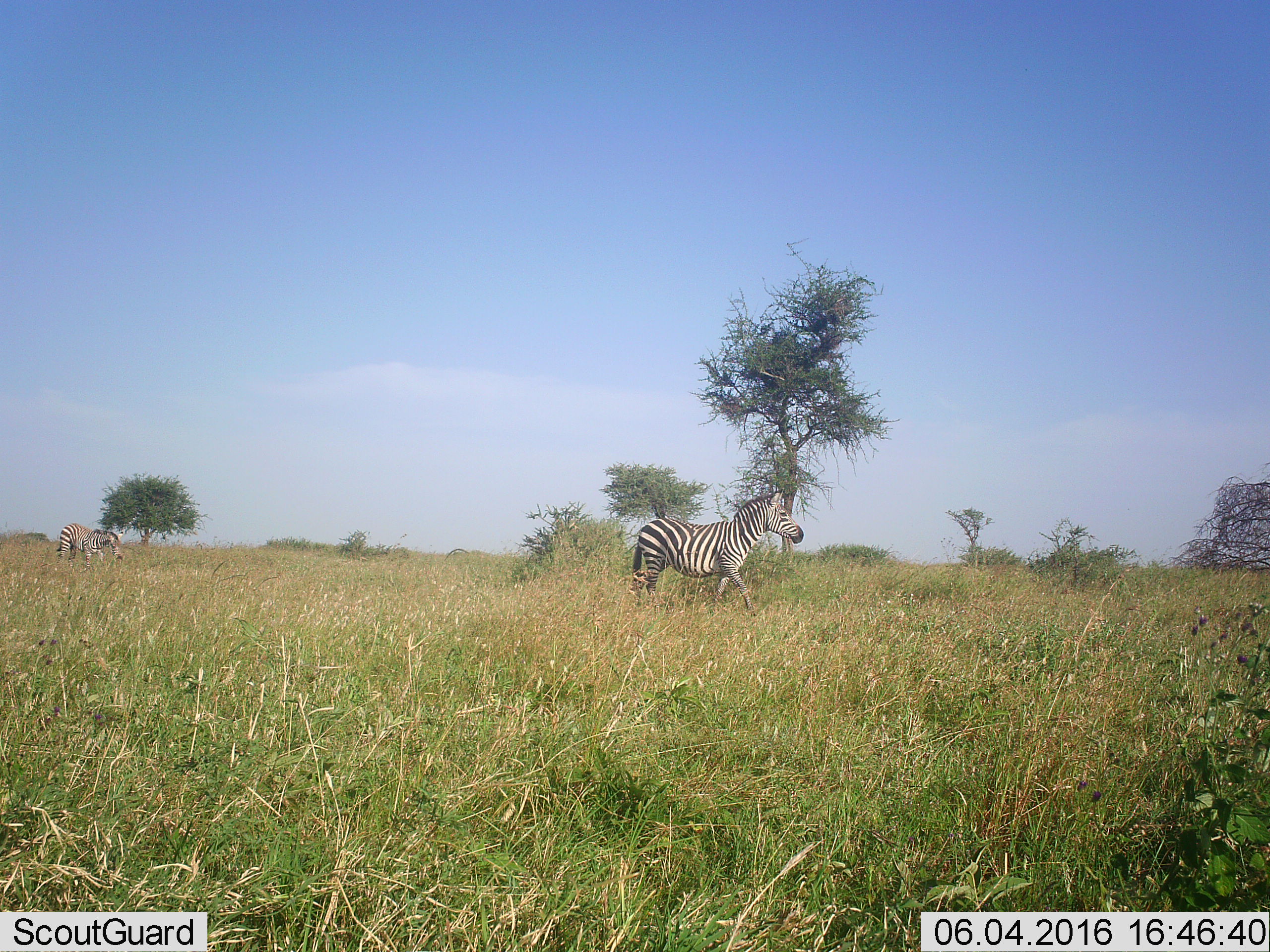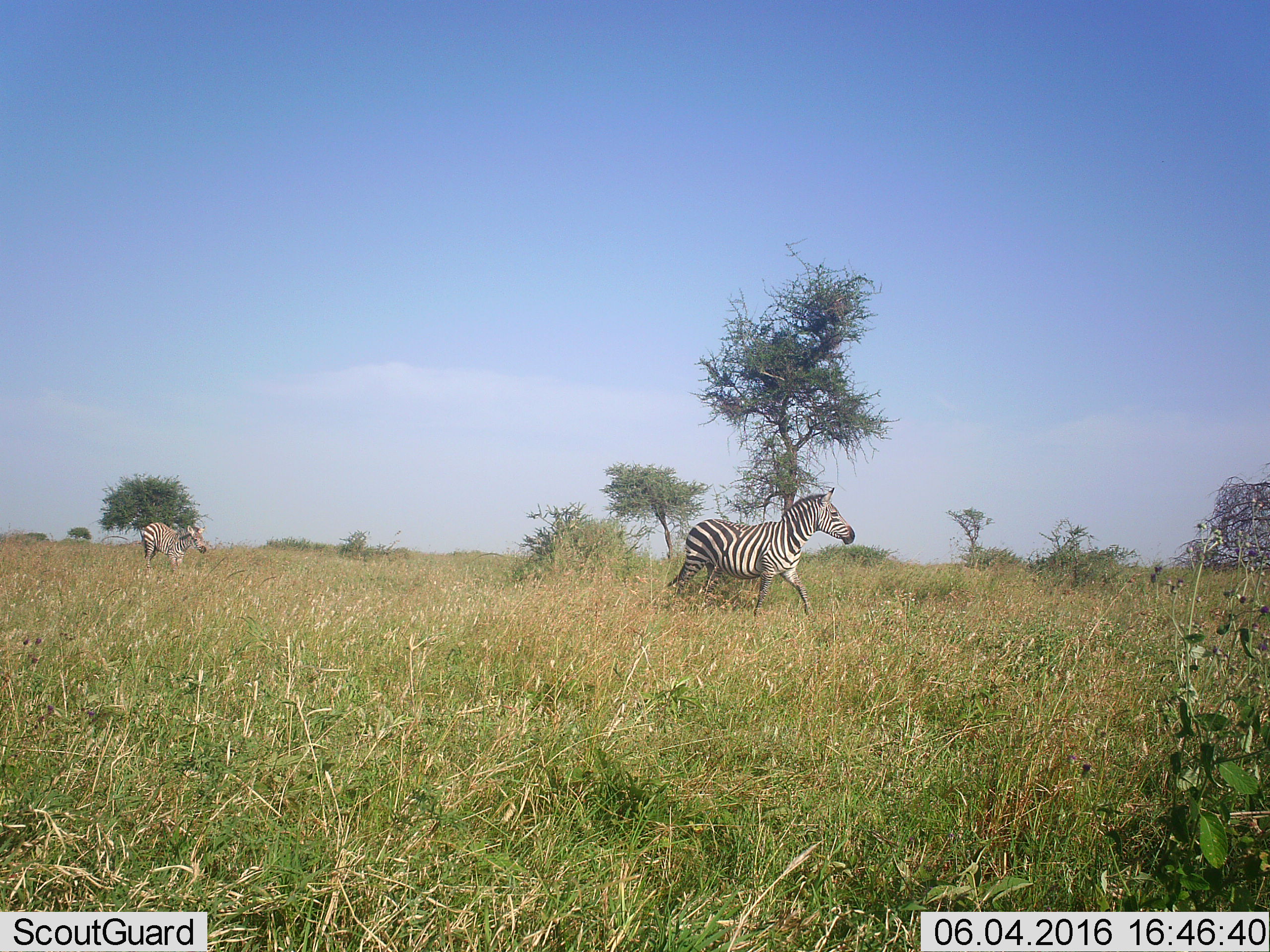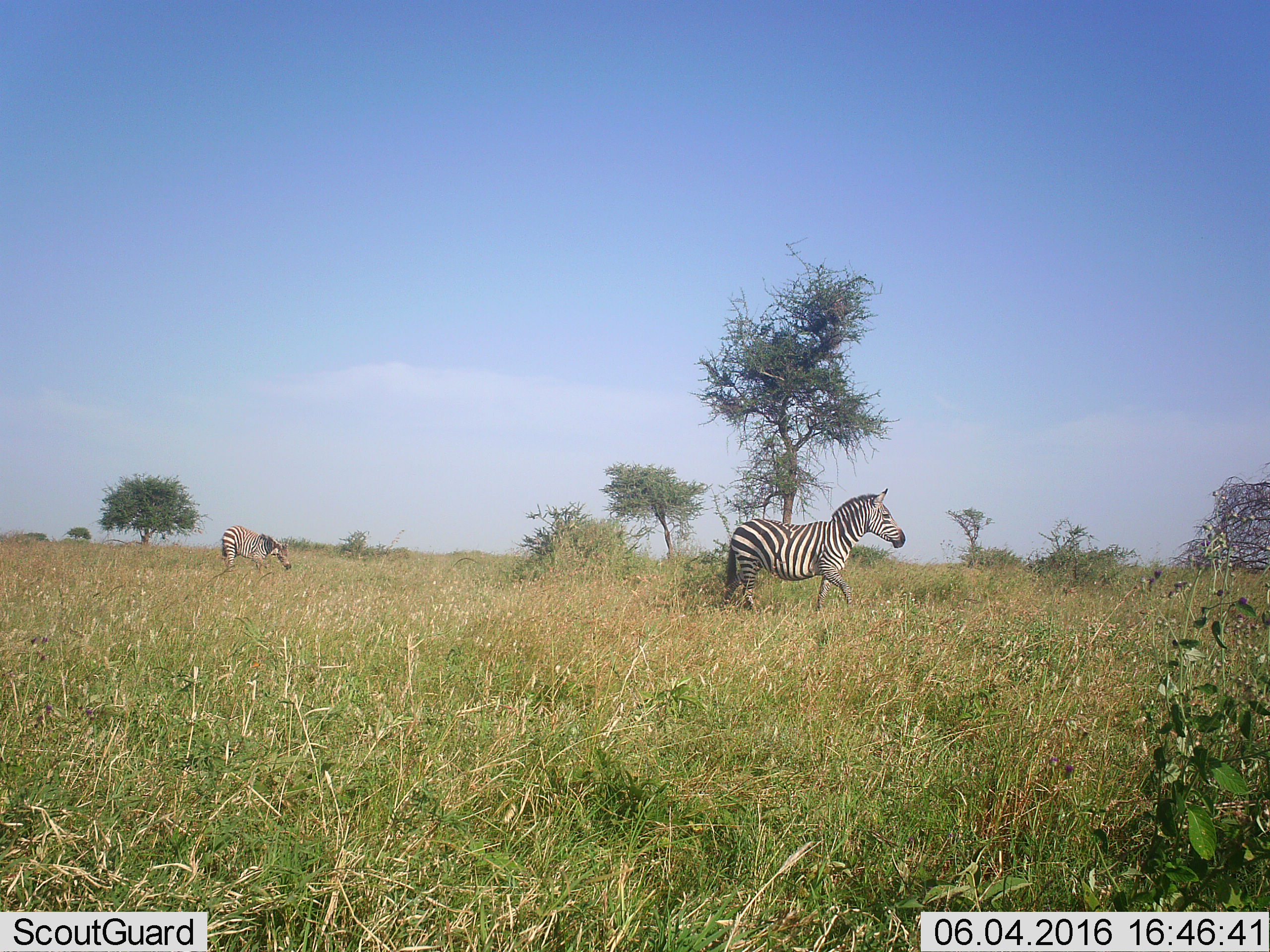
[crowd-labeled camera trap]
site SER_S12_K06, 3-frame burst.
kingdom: Animalia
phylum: Chordata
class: Mammalia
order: Perissodactyla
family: Equidae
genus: Equus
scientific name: Equus quagga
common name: plains zebra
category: zebraplains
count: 2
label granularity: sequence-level